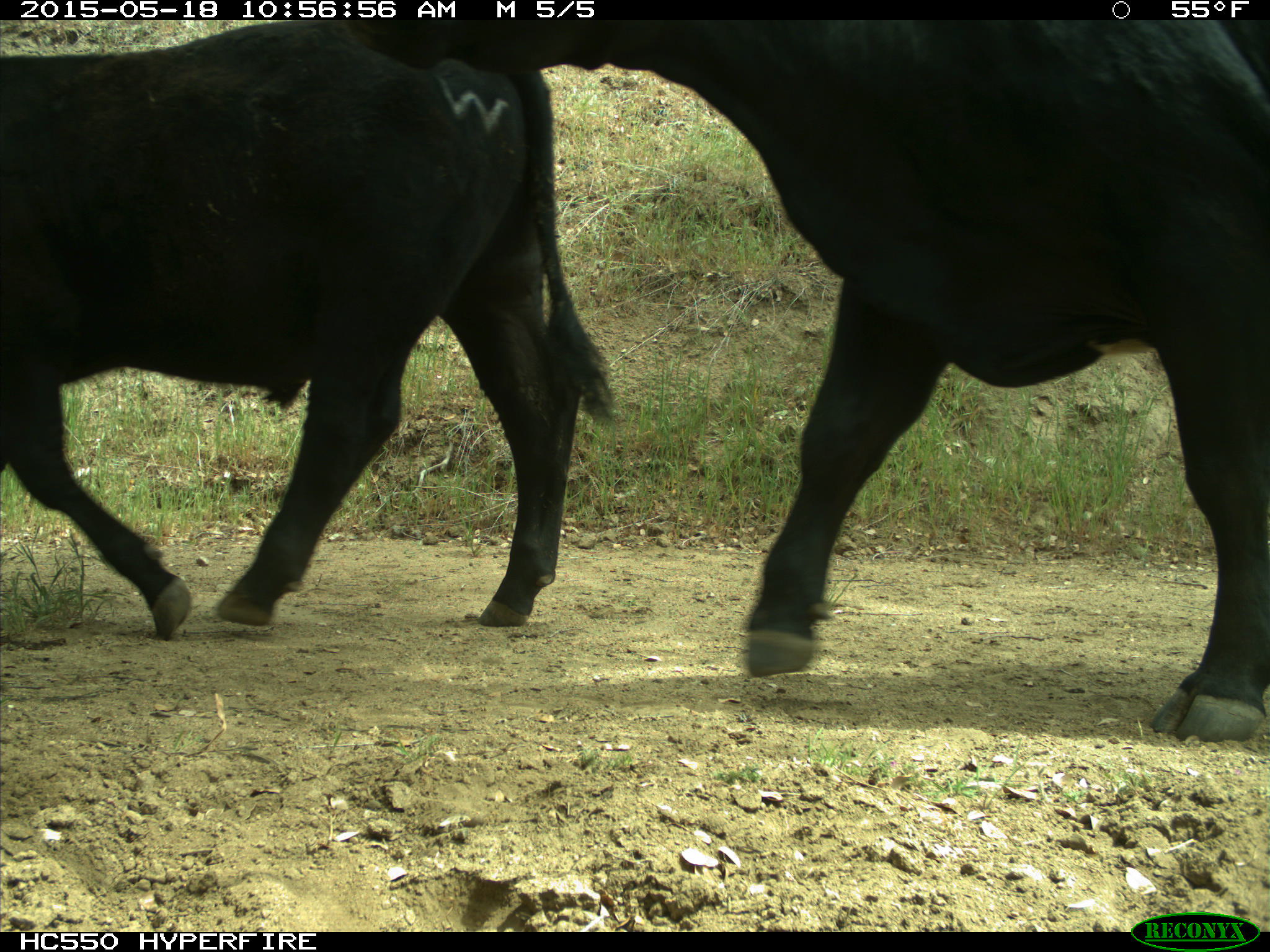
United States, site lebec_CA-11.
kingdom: Animalia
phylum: Chordata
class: Mammalia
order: Artiodactyla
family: Bovidae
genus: Bos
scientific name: Bos taurus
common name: domestic cow